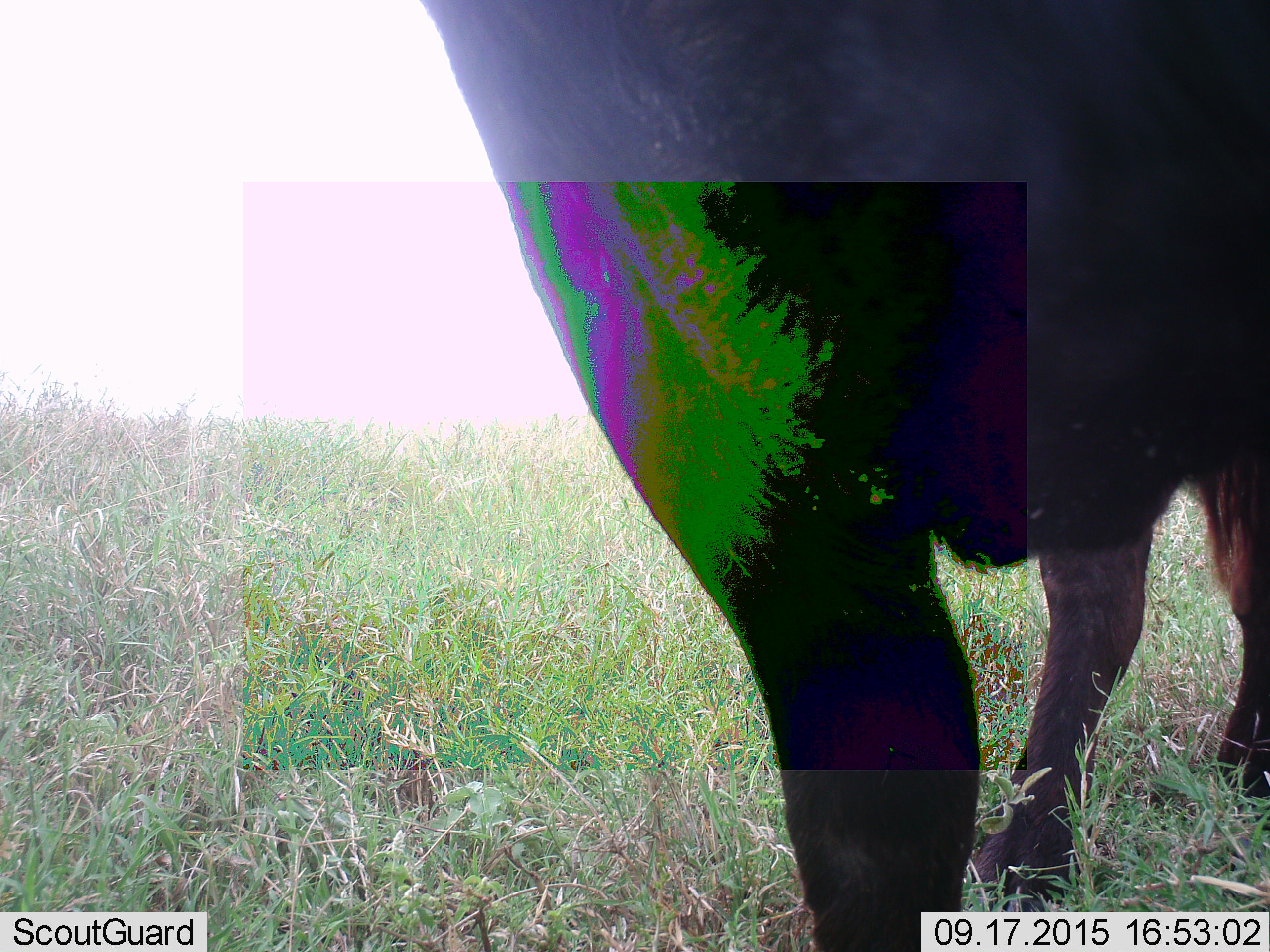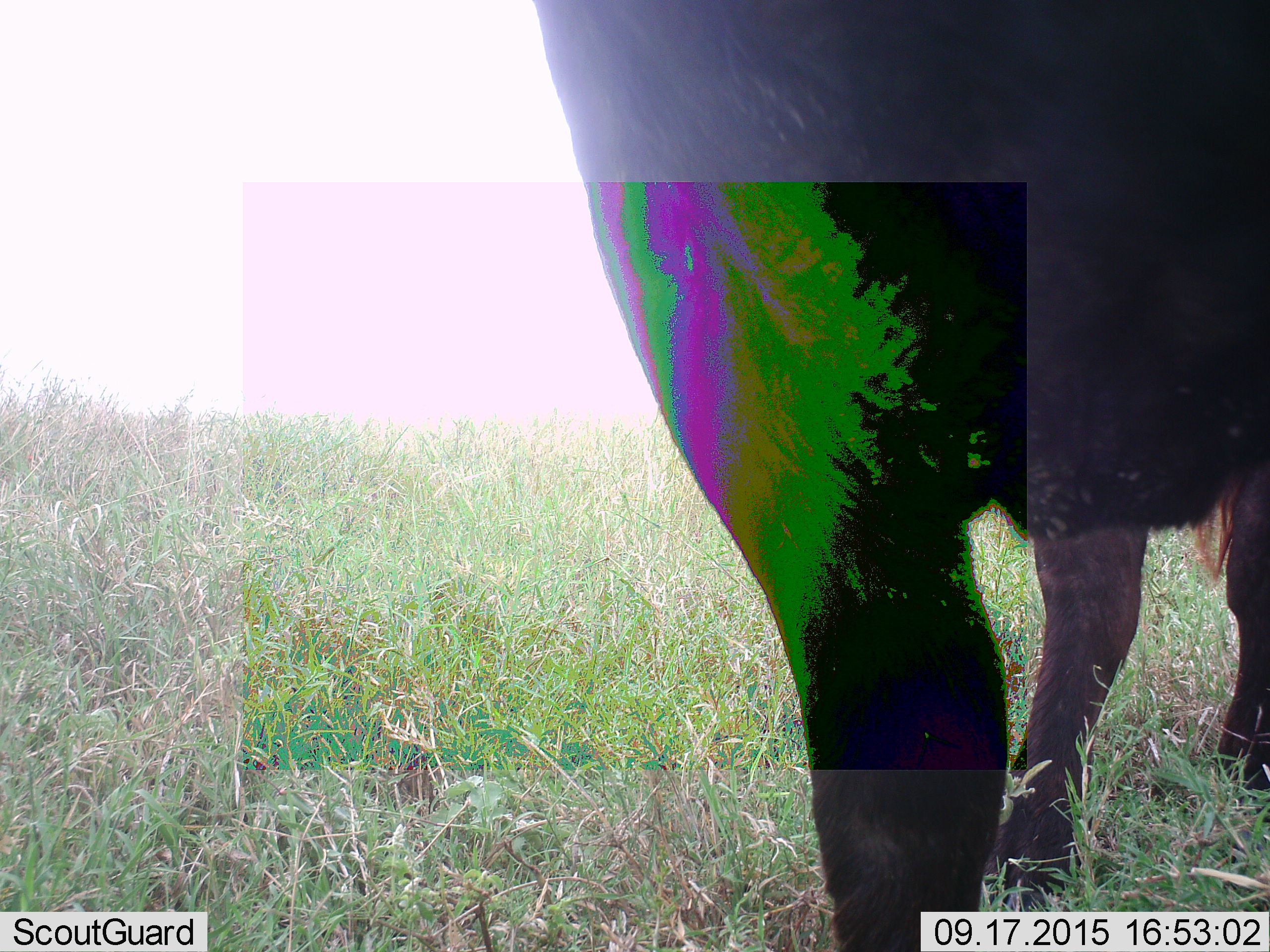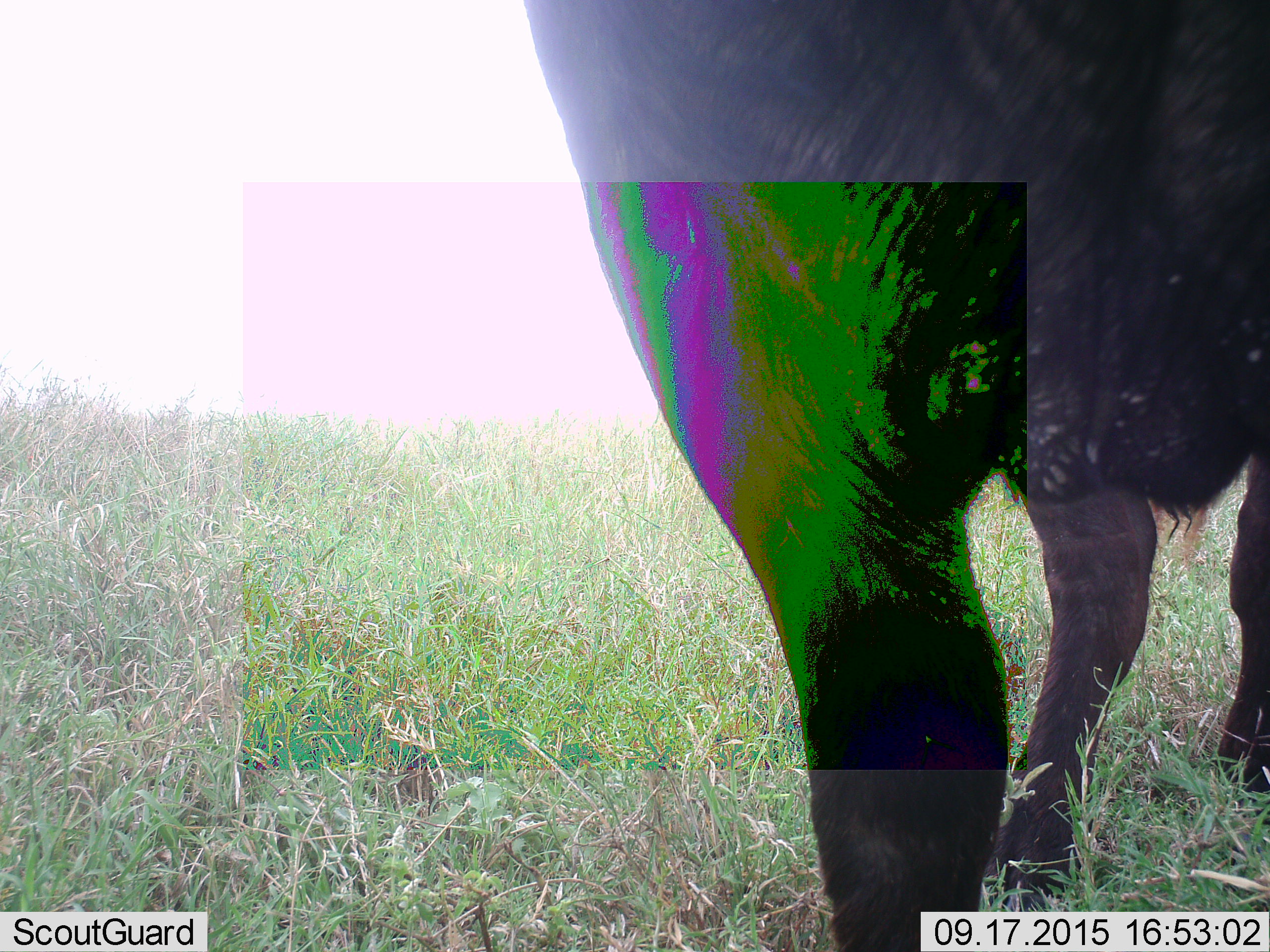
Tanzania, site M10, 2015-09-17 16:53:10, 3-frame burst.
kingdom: Animalia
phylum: Chordata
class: Mammalia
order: Artiodactyla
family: Bovidae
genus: Syncerus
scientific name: Syncerus caffer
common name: cape buffalo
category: buffalo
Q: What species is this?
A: Buffalo (cape buffalo) (Syncerus caffer).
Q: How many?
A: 1.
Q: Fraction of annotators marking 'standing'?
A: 100%.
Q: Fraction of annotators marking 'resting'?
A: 0%.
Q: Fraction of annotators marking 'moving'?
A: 0%.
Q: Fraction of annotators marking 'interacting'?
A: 0%.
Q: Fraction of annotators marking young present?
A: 0%.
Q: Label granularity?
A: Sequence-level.